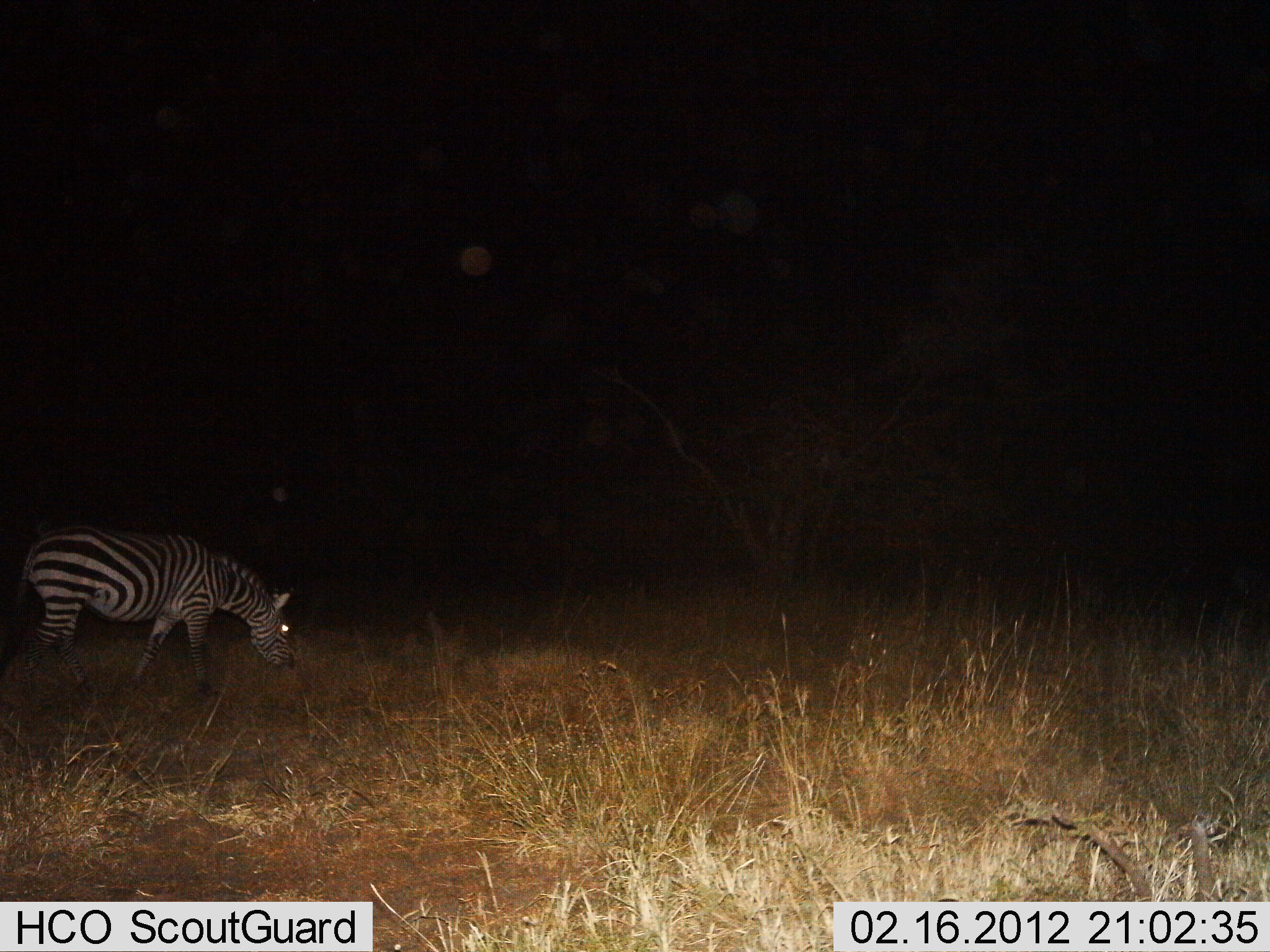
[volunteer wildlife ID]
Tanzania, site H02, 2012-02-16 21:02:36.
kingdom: Animalia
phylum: Chordata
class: Mammalia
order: Perissodactyla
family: Equidae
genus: Equus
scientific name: Equus quagga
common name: plains zebra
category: zebra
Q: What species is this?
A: Zebra (plains zebra) (Equus quagga).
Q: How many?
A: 1.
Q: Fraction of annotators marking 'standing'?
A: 12%.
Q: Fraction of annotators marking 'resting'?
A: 0%.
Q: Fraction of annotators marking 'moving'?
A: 4%.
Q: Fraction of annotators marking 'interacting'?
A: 0%.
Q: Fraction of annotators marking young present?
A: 0%.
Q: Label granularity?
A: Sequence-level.